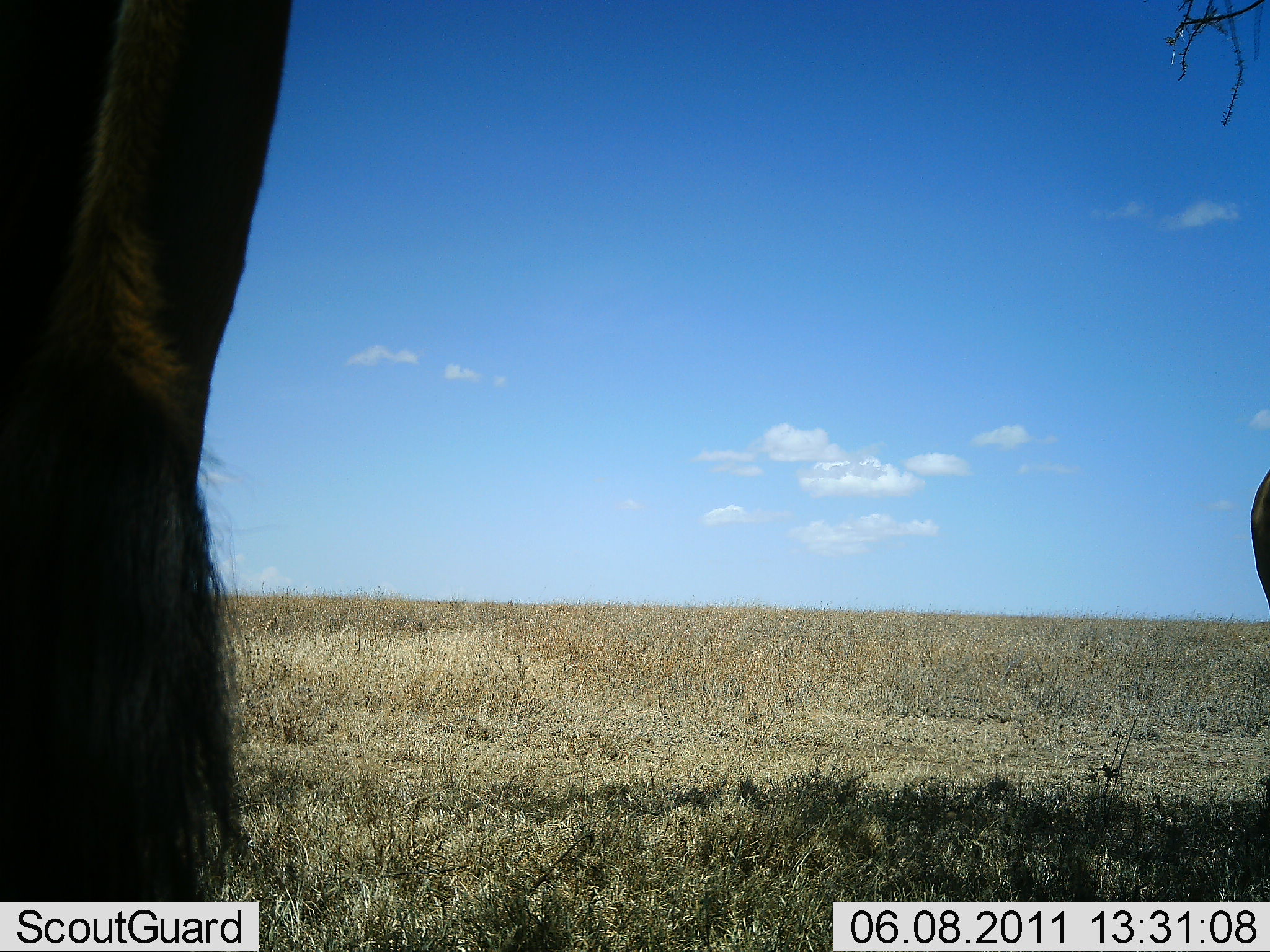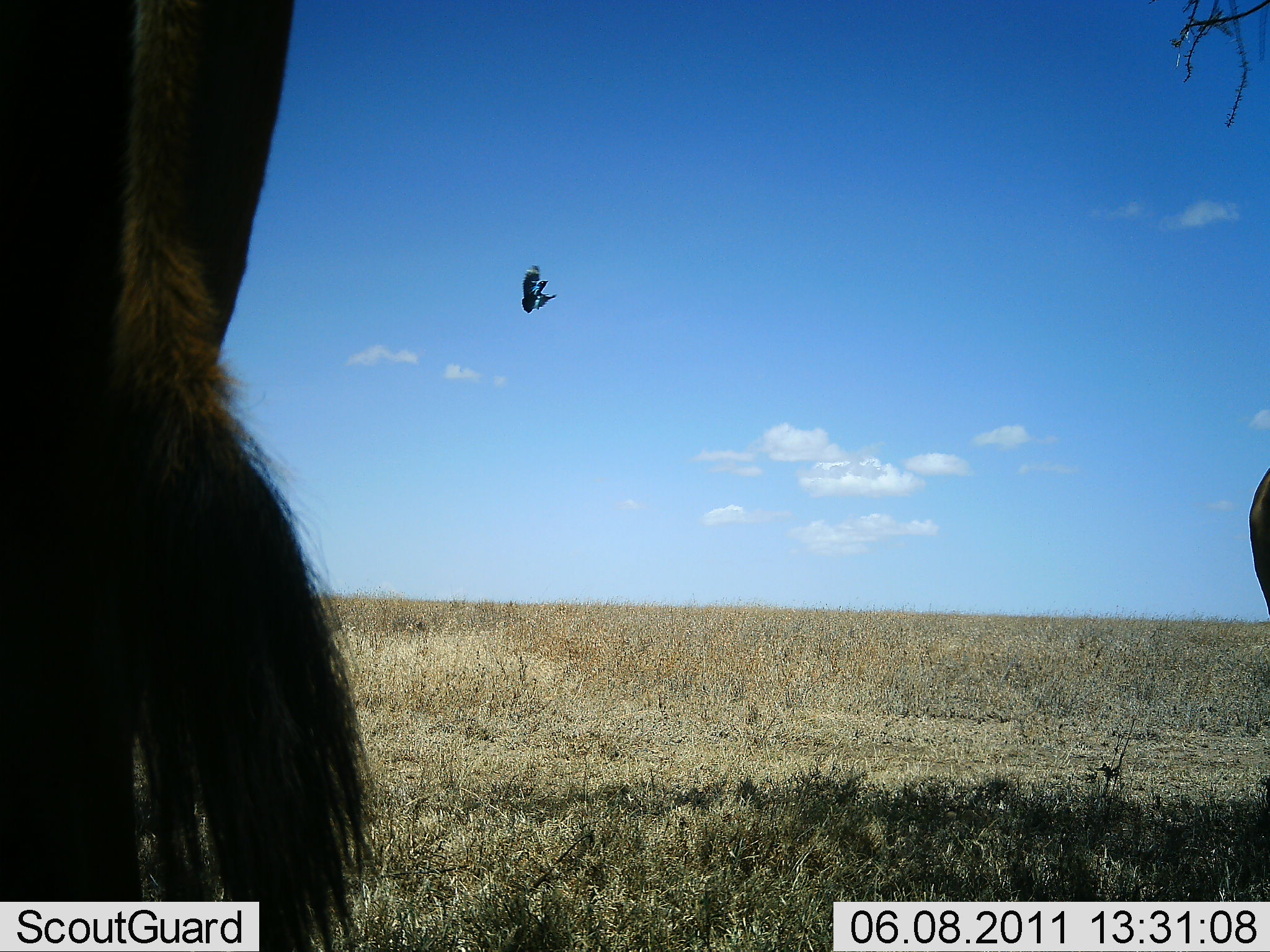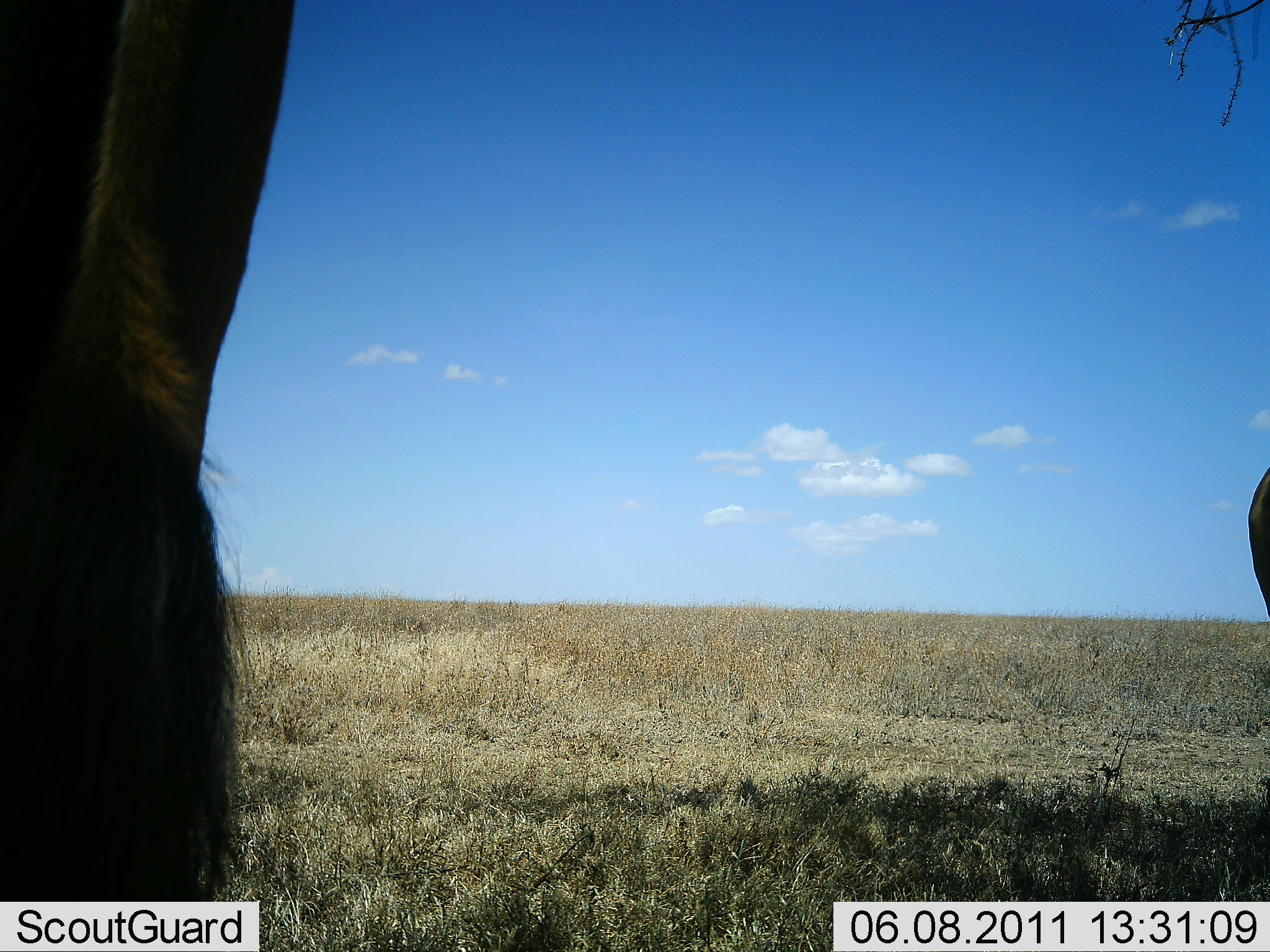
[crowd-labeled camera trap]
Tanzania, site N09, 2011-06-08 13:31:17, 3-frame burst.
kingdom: Animalia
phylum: Chordata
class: Mammalia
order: Artiodactyla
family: Bovidae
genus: Connochaetes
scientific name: Connochaetes taurinus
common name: blue wildebeest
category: wildebeest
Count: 2.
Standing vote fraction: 100%.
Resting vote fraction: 0%.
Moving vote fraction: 0%.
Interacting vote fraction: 0%.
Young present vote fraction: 0%.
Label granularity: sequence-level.